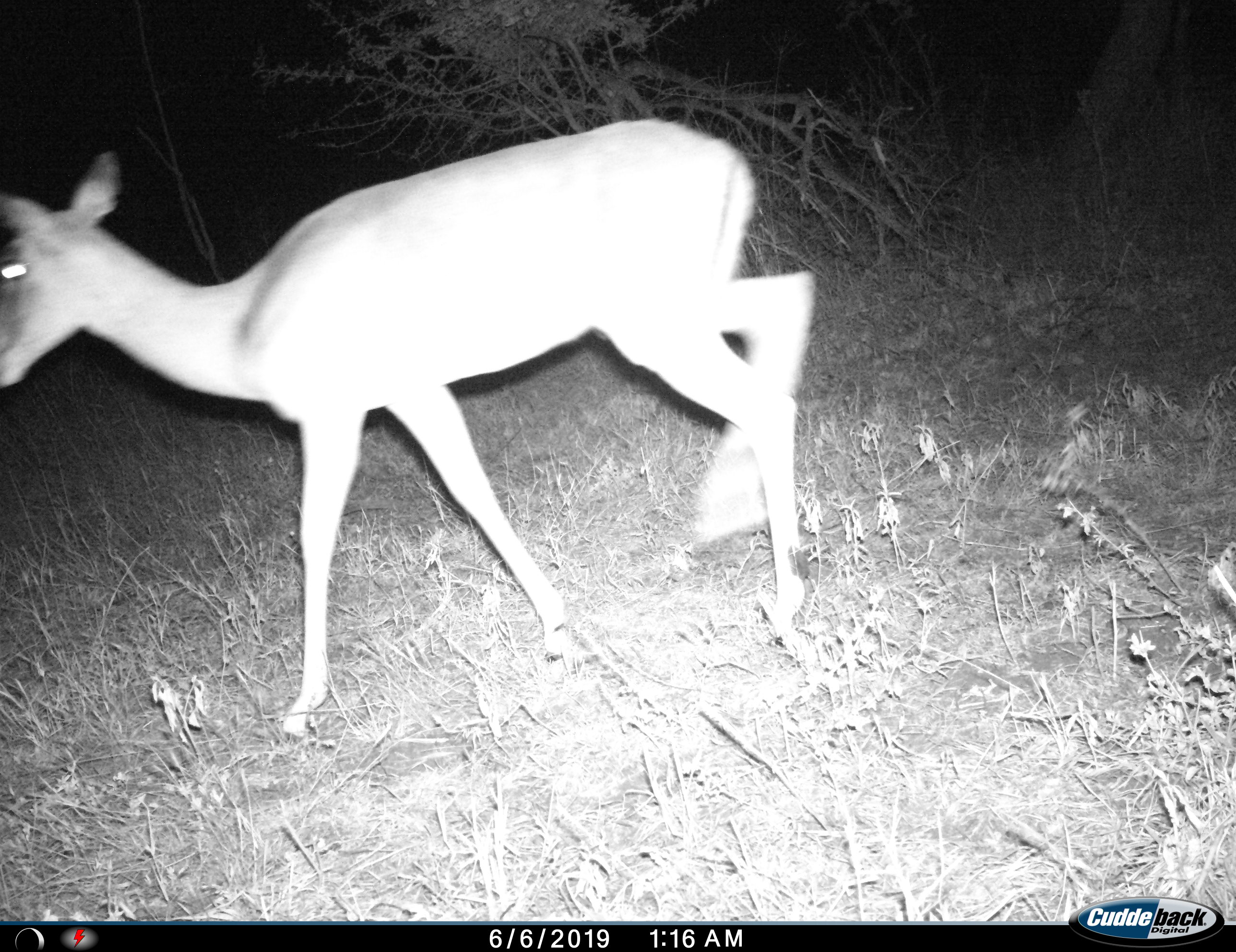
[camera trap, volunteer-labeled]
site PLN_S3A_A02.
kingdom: Animalia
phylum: Chordata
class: Mammalia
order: Artiodactyla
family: Bovidae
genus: Aepyceros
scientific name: Aepyceros melampus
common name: impala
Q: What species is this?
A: Impala (Aepyceros melampus).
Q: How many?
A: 1.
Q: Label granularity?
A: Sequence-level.